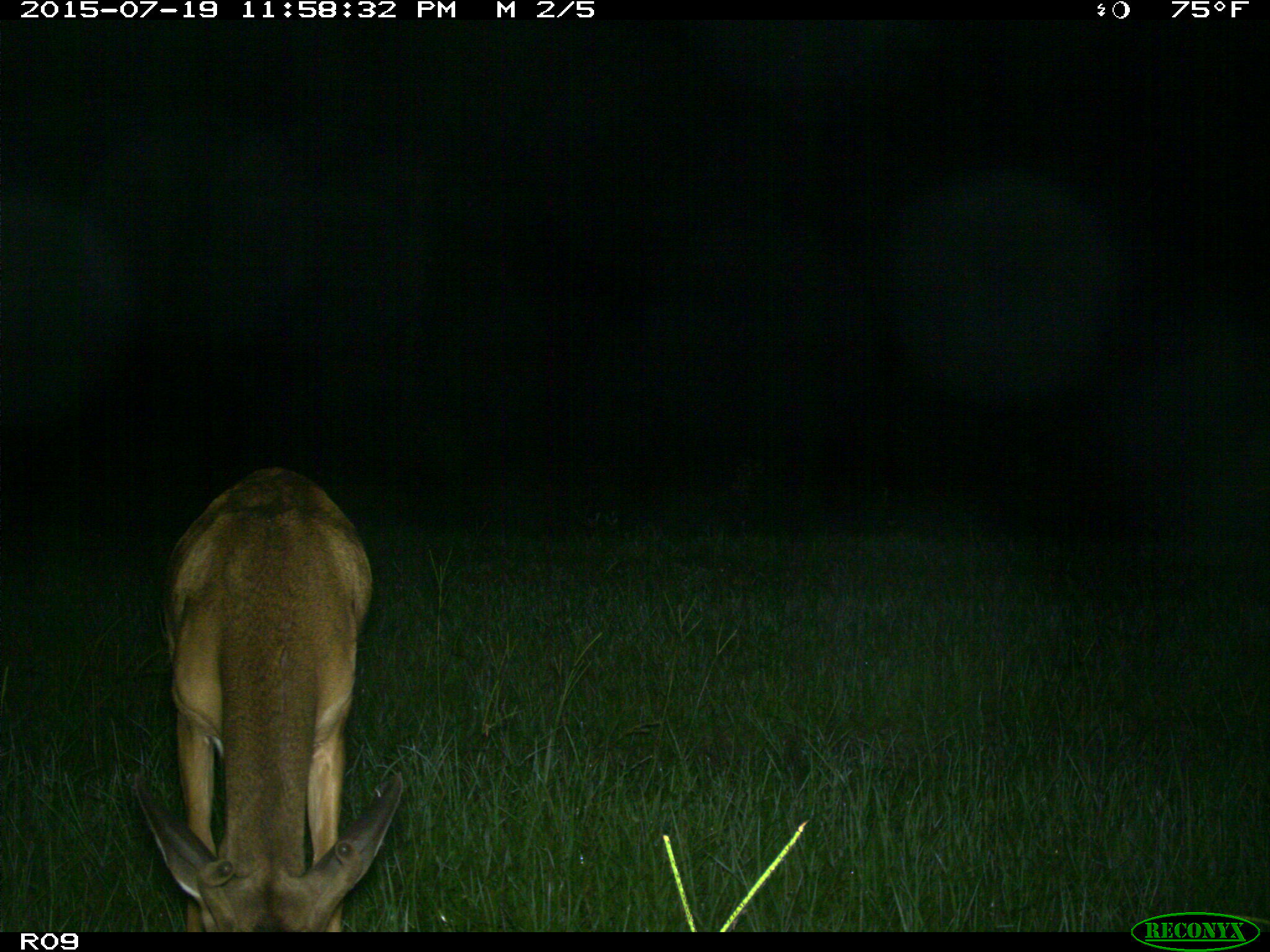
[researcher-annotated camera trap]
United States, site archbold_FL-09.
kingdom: Animalia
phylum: Chordata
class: Mammalia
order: Artiodactyla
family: Cervidae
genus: Odocoileus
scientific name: Odocoileus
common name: deer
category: unidentified deer